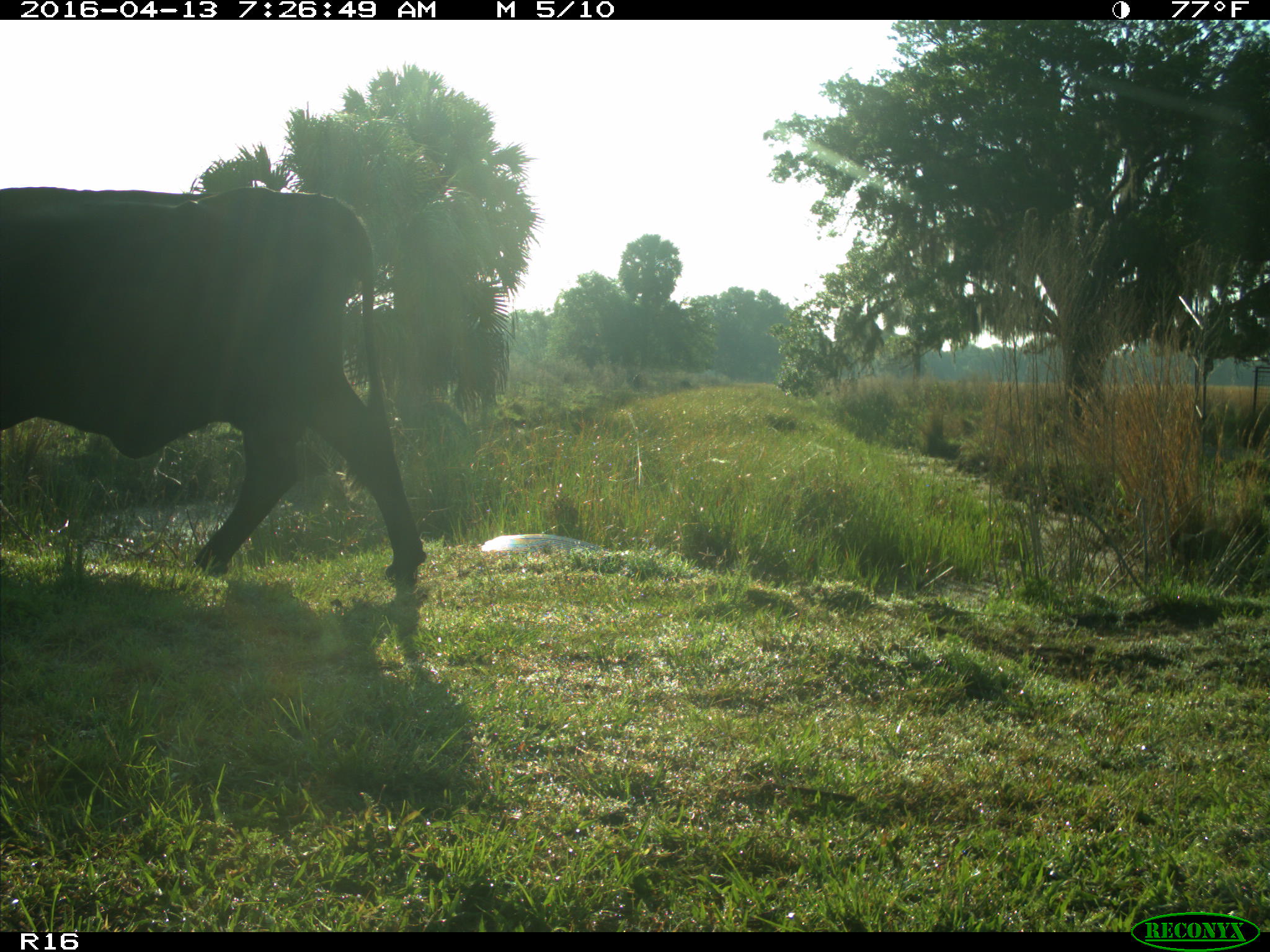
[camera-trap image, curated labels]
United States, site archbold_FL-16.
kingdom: Animalia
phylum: Chordata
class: Mammalia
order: Artiodactyla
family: Bovidae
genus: Bos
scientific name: Bos taurus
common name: domestic cow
Bos taurus (domestic cow).